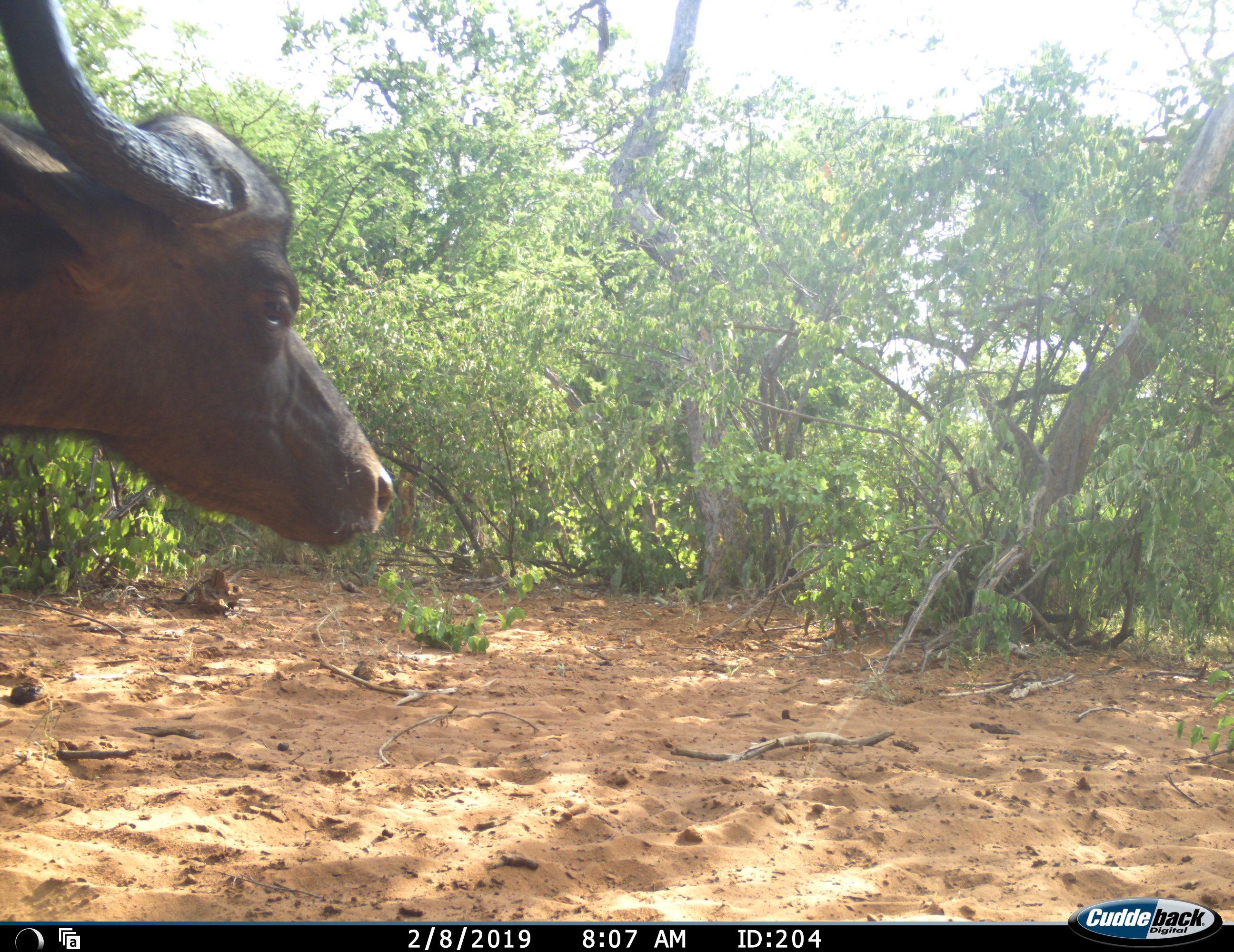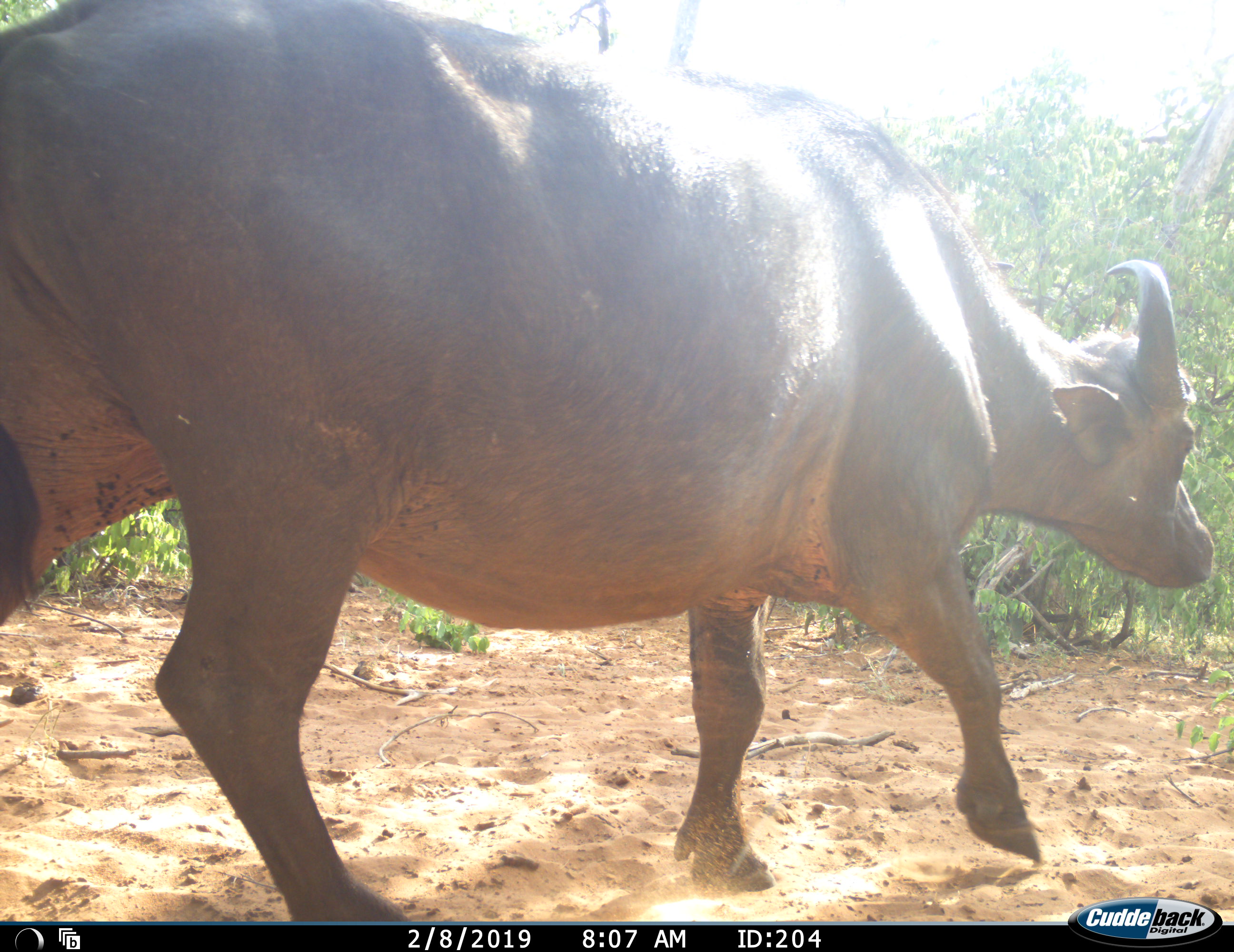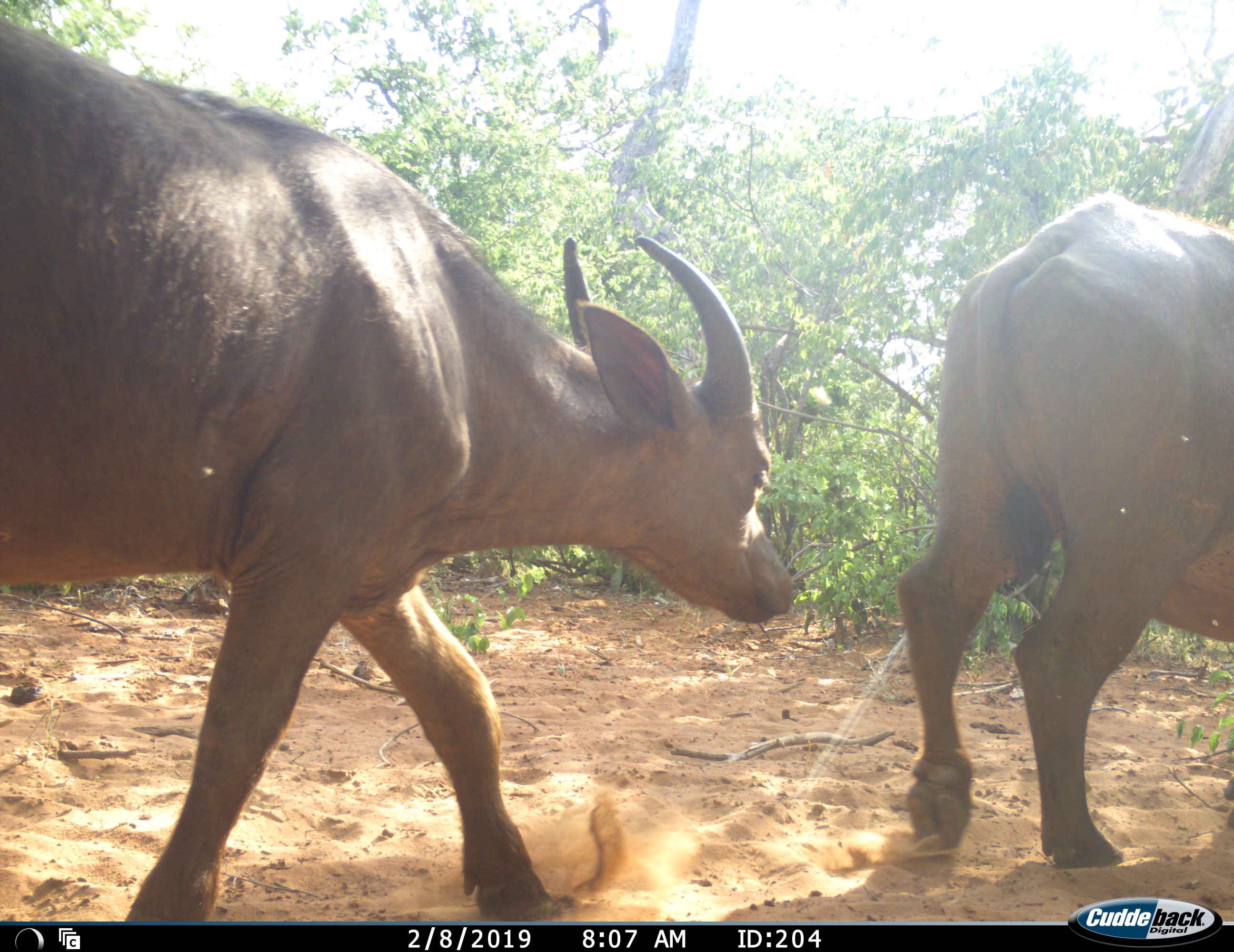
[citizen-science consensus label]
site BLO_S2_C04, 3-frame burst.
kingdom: Animalia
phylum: Chordata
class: Mammalia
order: Artiodactyla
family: Bovidae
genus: Syncerus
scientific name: Syncerus caffer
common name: african buffalo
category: buffalo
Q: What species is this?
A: Buffalo (african buffalo) (Syncerus caffer).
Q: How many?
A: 2.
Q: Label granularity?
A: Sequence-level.